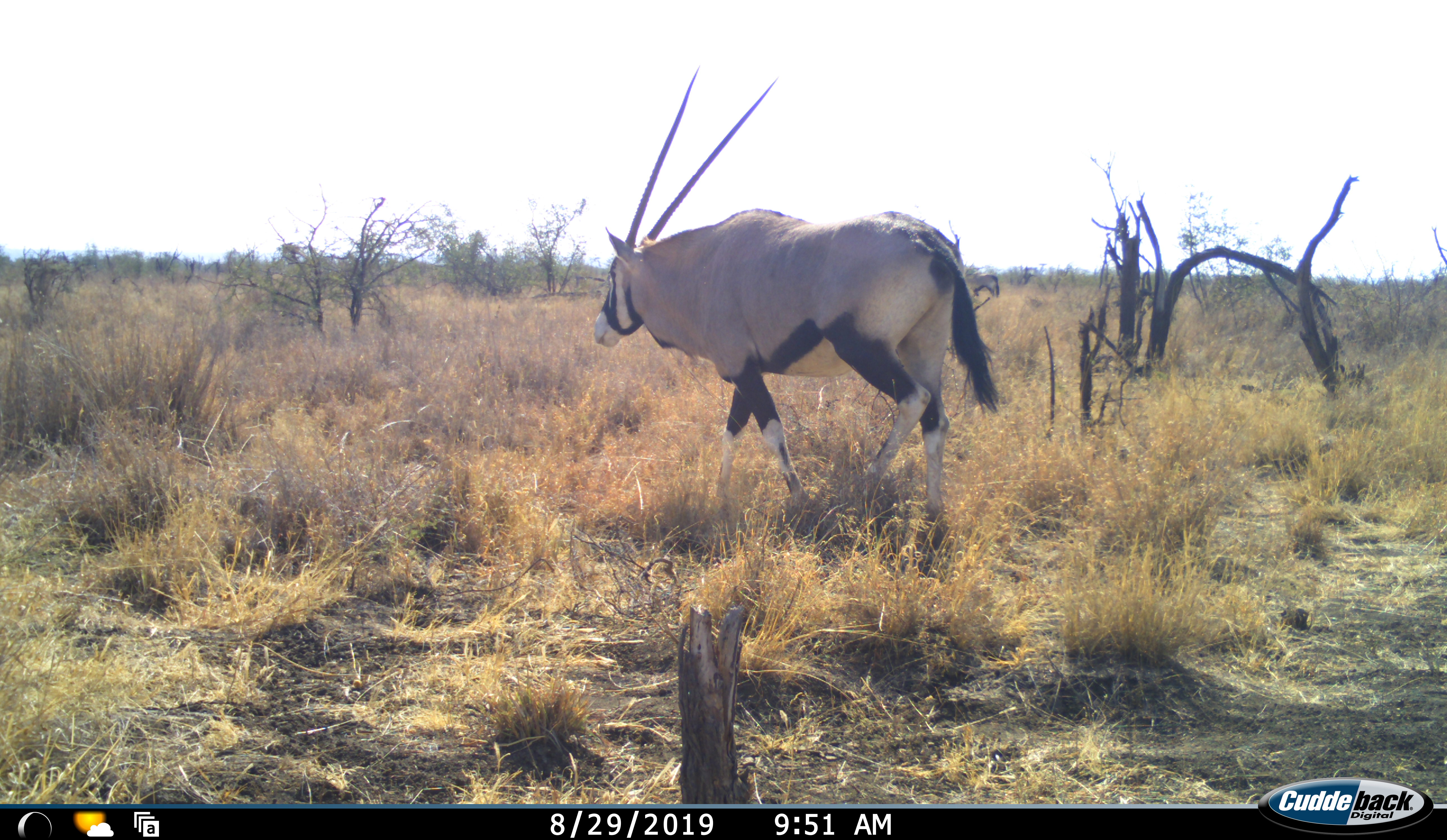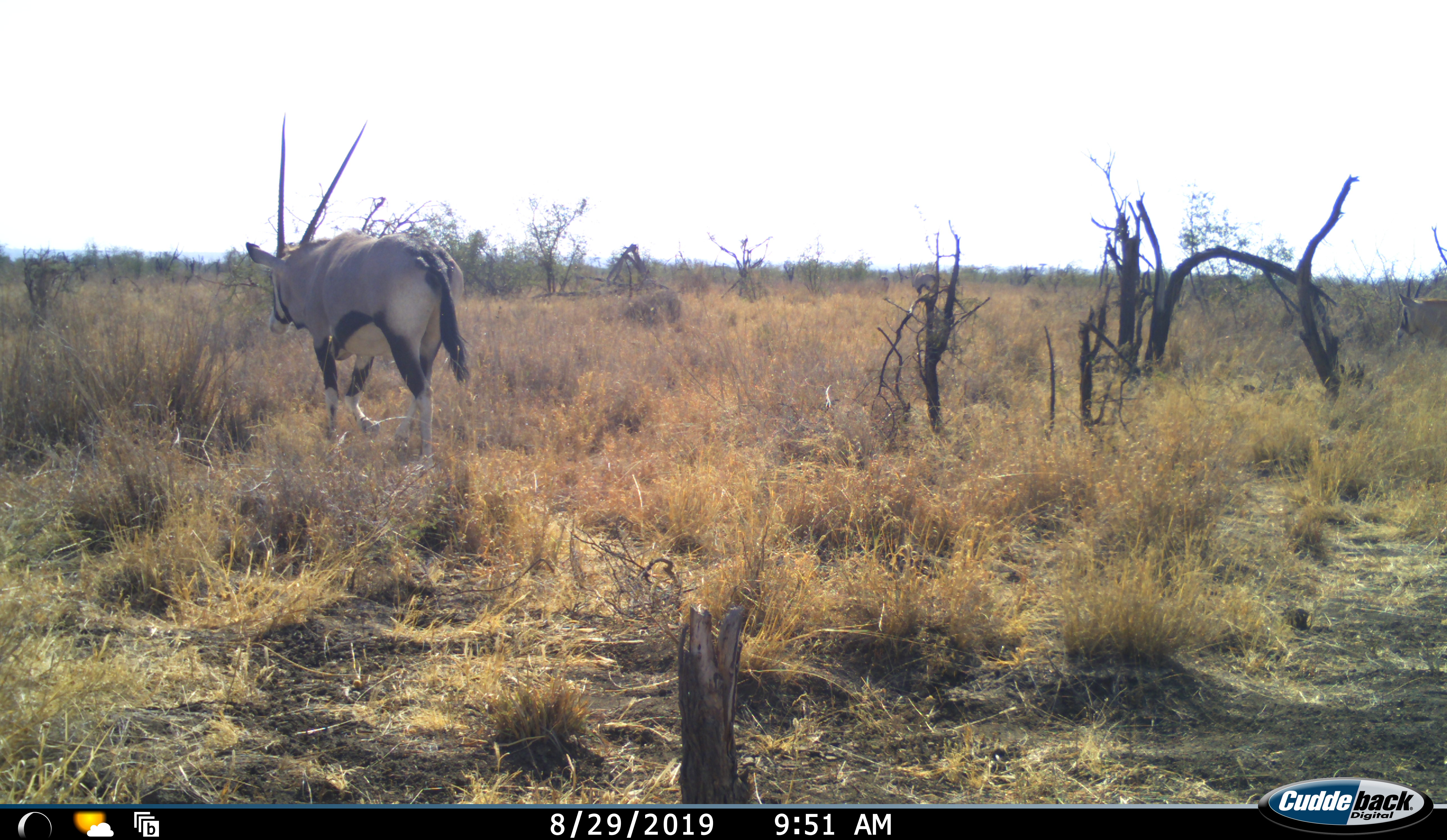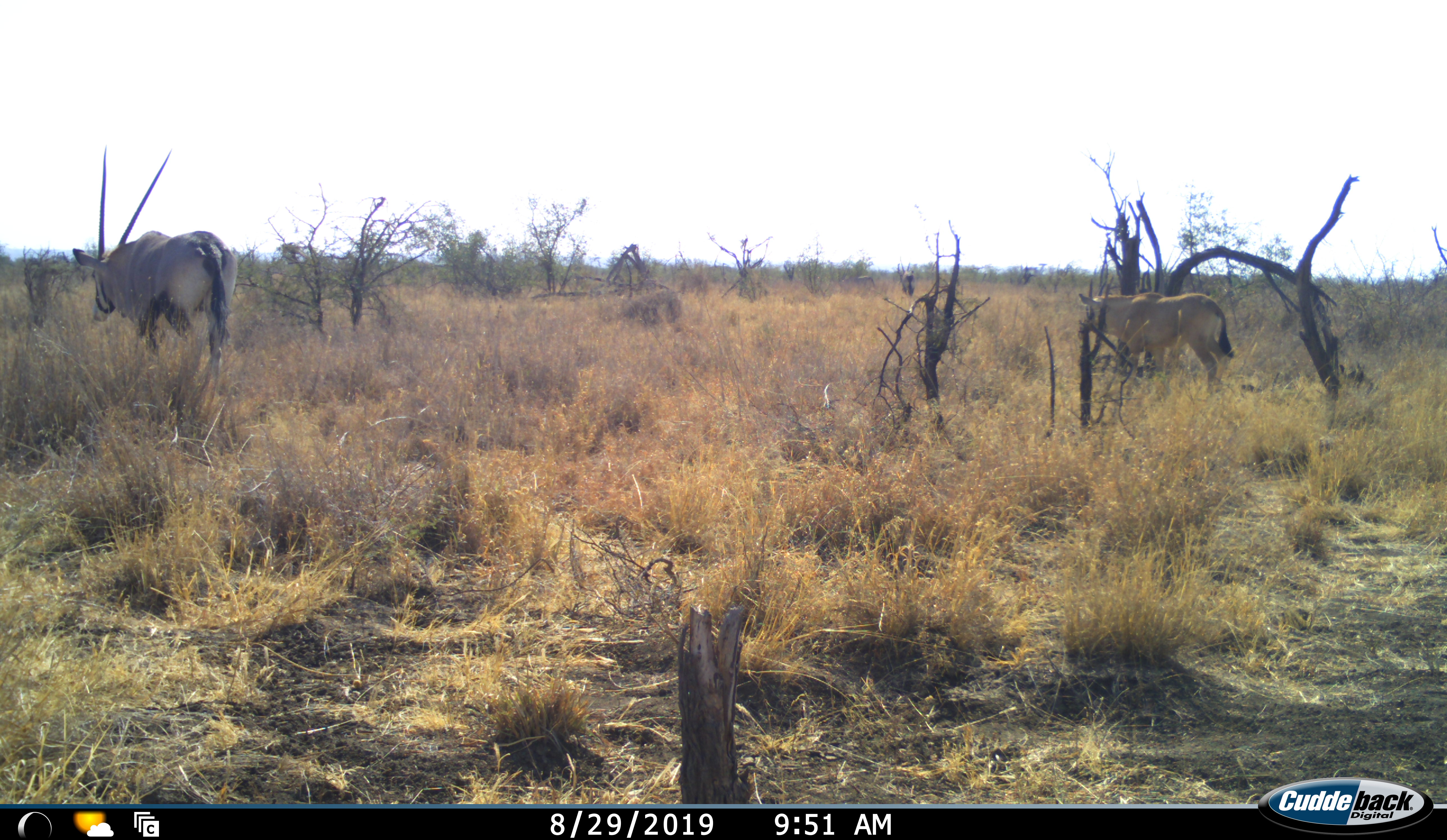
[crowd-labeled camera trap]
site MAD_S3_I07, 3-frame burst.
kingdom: Animalia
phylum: Chordata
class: Mammalia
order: Artiodactyla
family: Bovidae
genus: Oryx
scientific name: Oryx gazella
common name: gemsbok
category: oryx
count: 2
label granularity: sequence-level